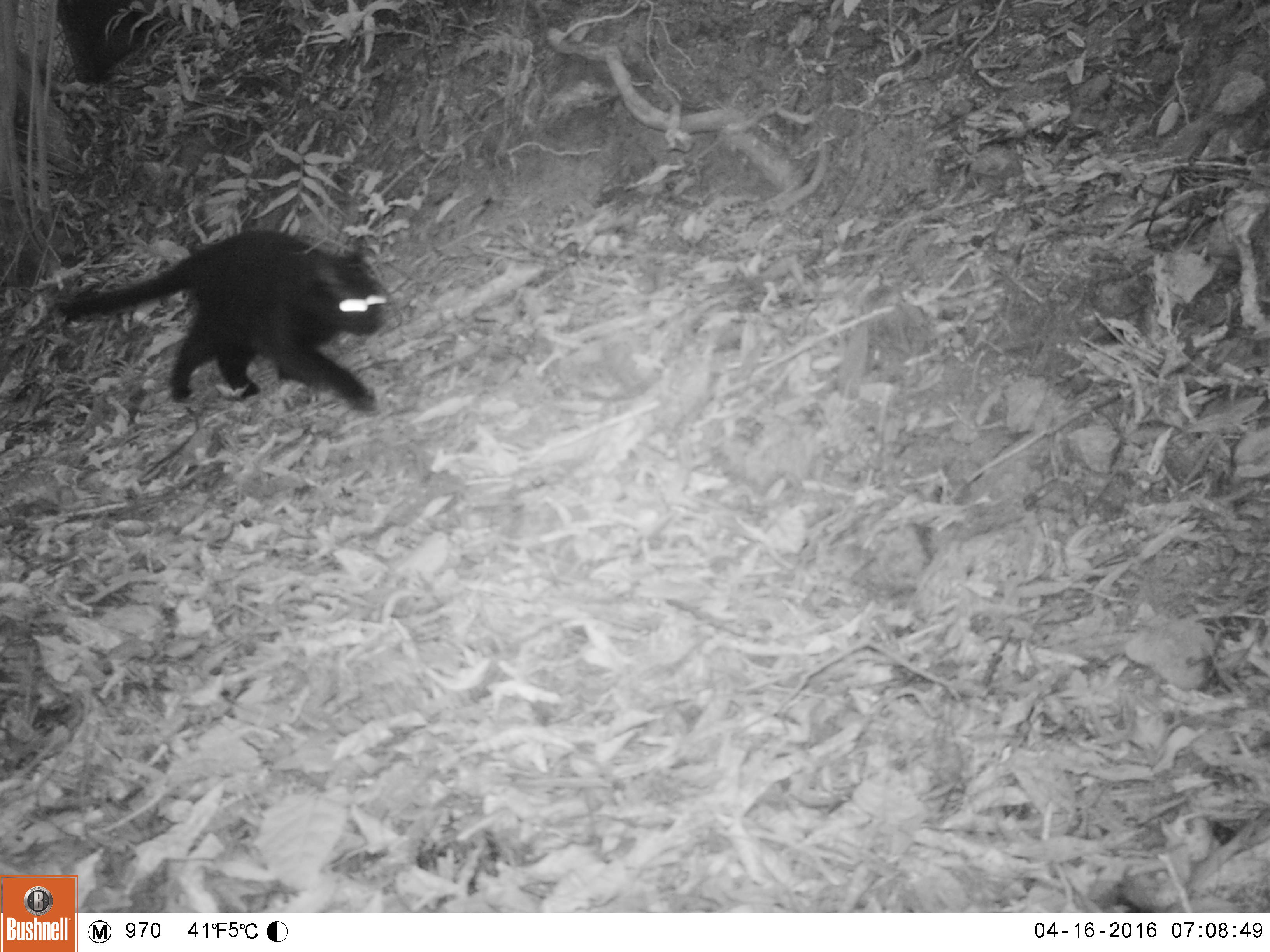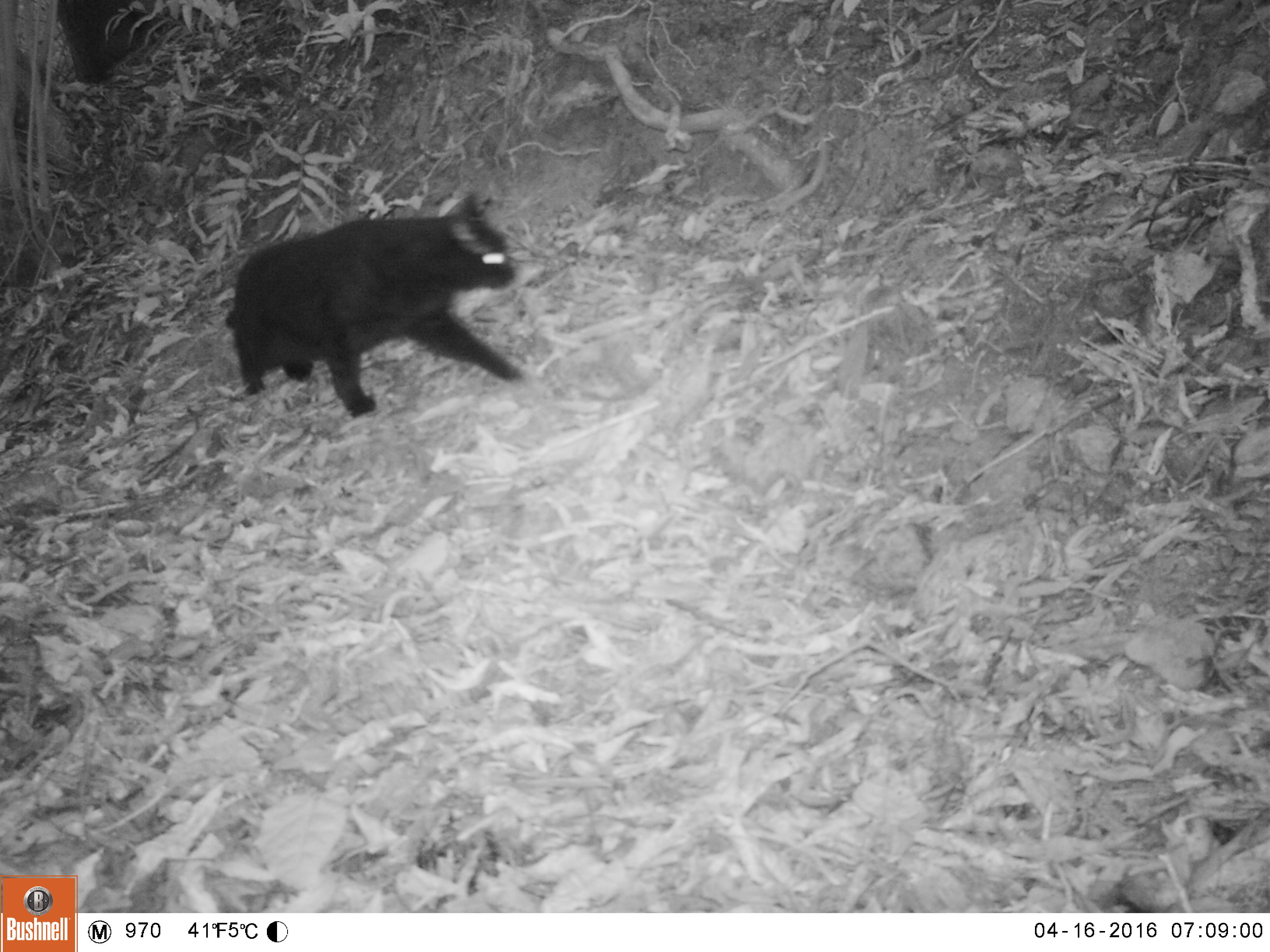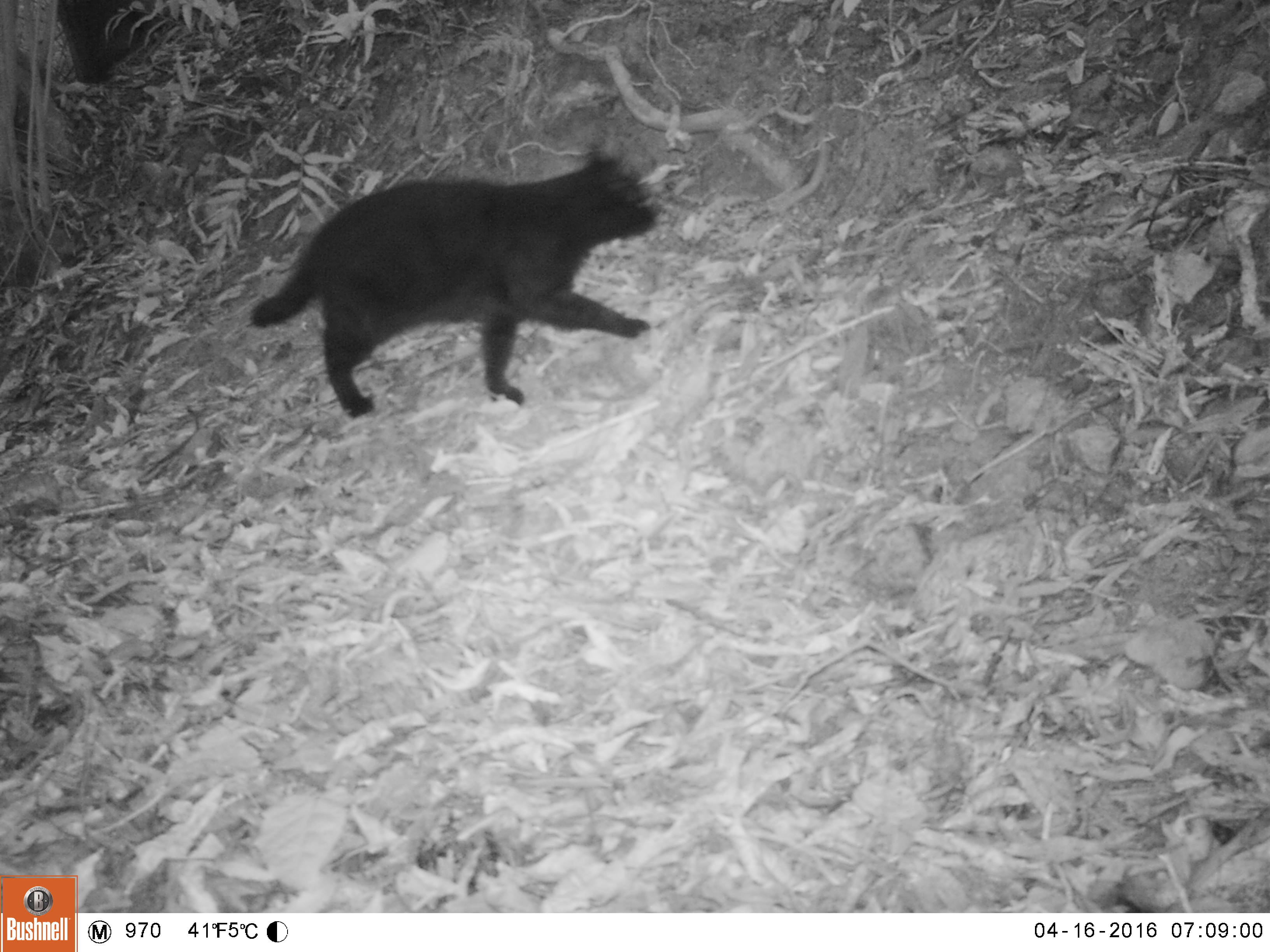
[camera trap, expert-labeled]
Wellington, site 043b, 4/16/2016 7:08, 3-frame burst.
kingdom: Animalia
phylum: Chordata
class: Mammalia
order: Carnivora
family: Felidae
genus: Felis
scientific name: Felis catus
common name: cat